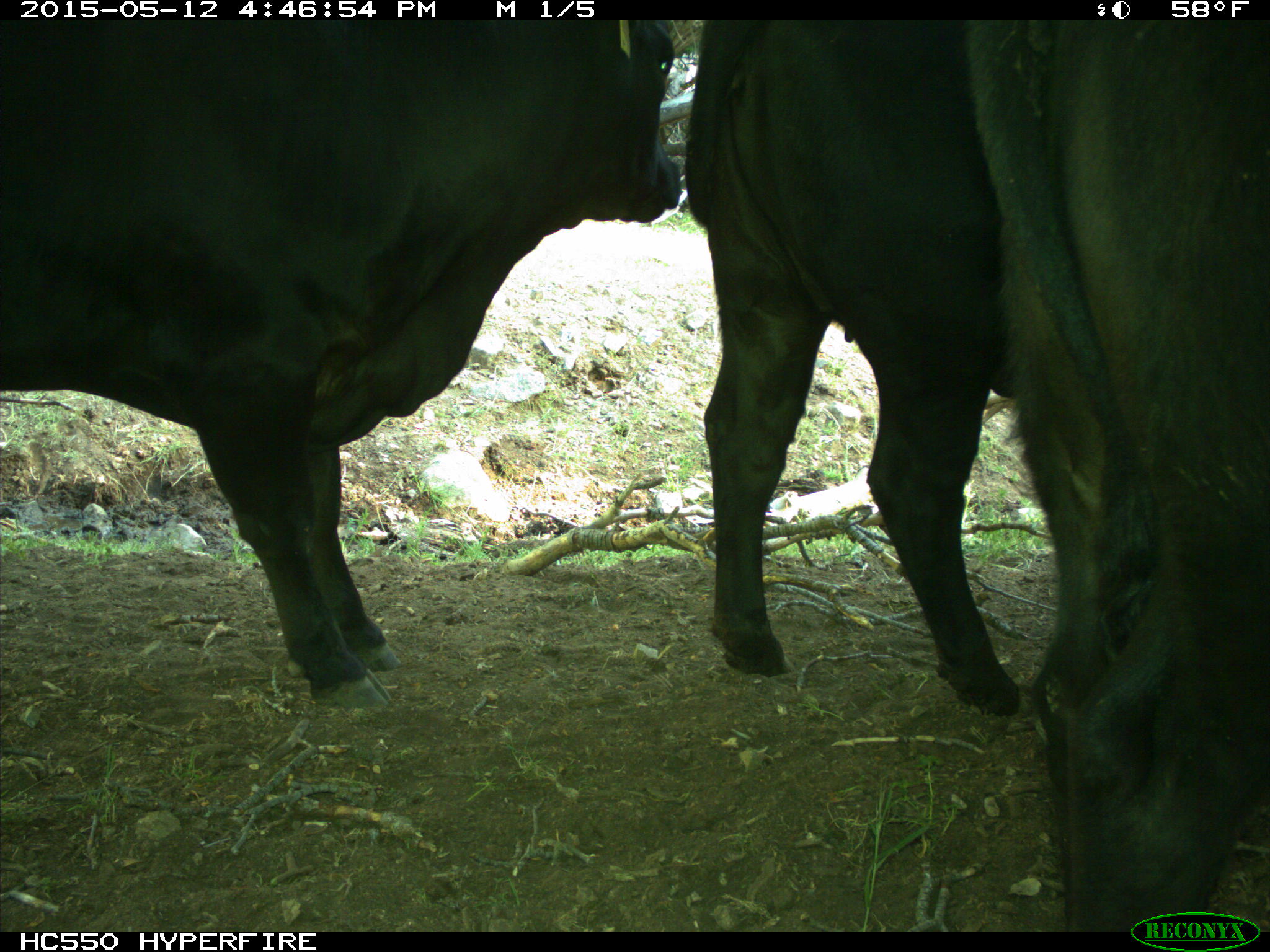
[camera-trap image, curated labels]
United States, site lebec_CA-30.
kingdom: Animalia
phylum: Chordata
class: Mammalia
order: Artiodactyla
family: Bovidae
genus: Bos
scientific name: Bos taurus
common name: domestic cow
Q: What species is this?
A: Bos taurus (domestic cow).